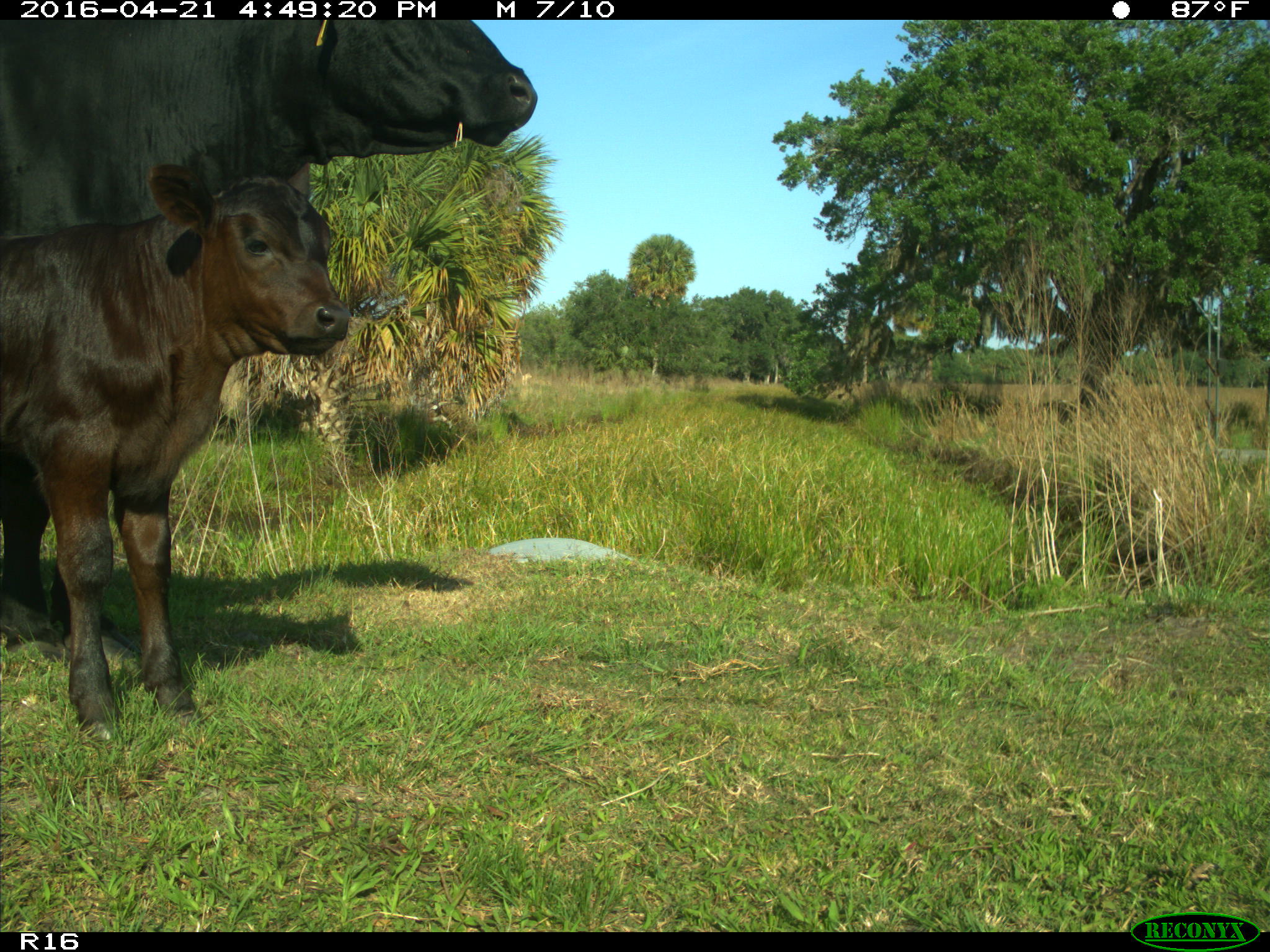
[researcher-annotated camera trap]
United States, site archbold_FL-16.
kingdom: Animalia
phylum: Chordata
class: Mammalia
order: Artiodactyla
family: Bovidae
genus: Bos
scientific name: Bos taurus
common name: domestic cow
Bos taurus (domestic cow).